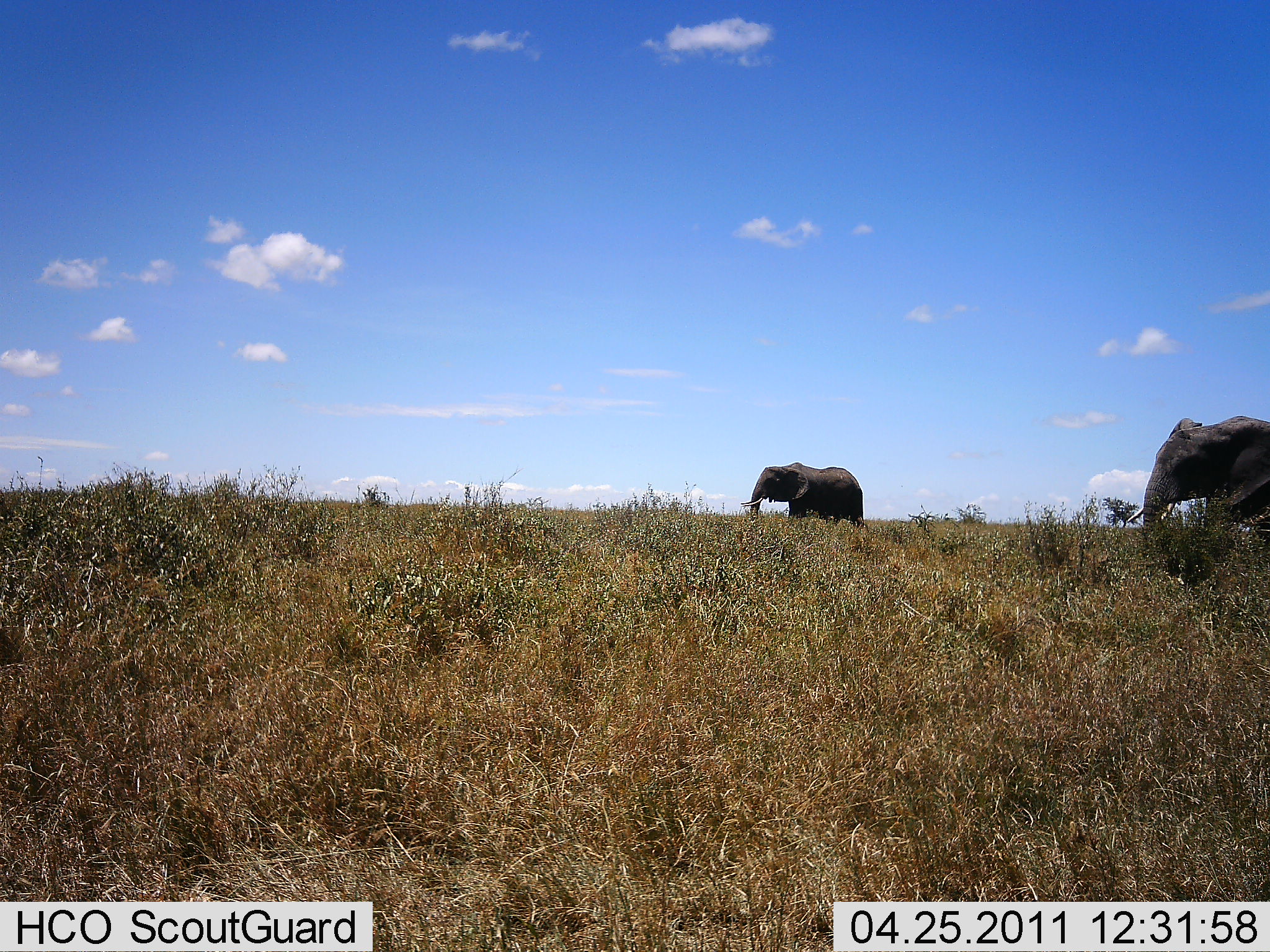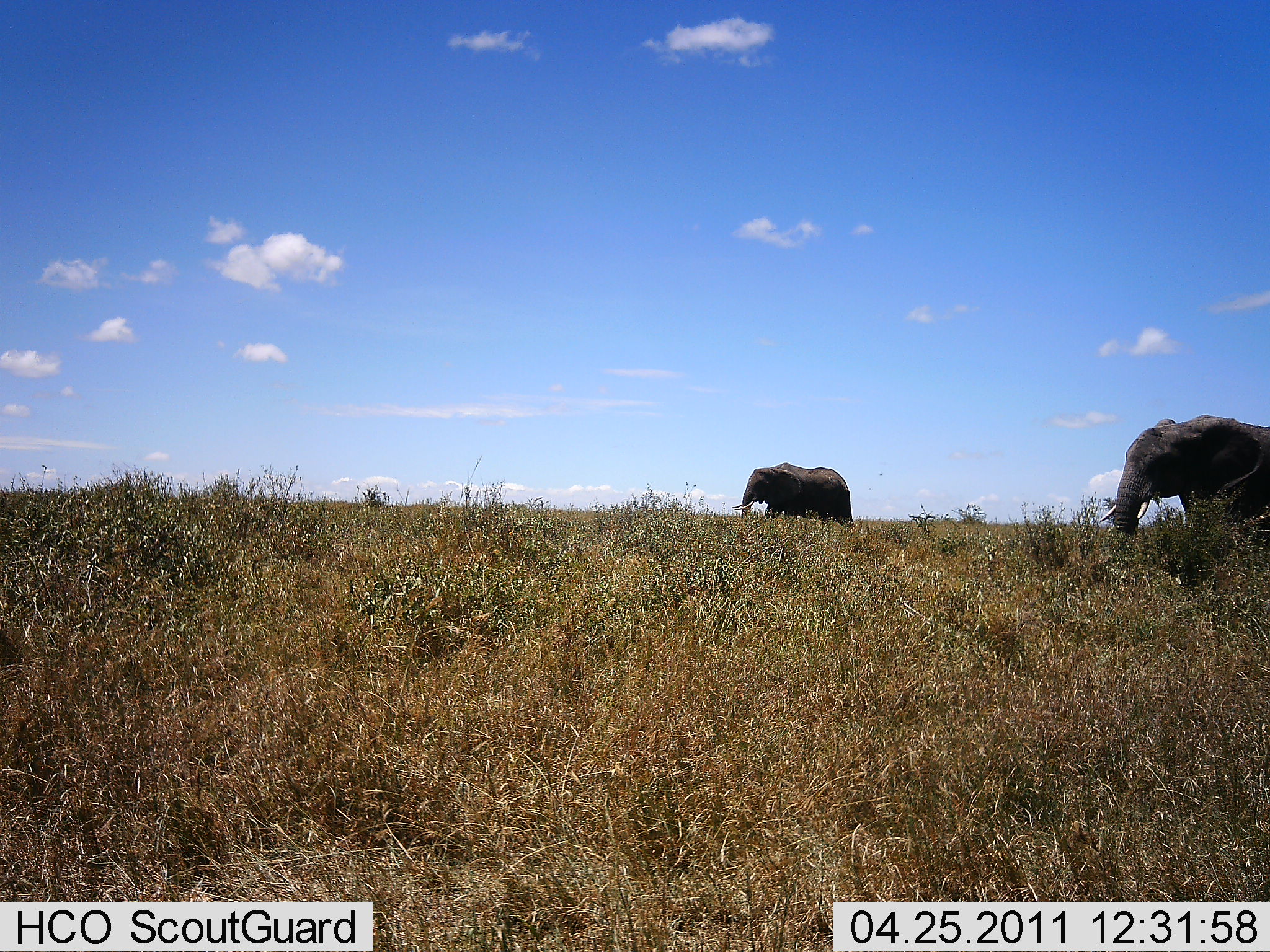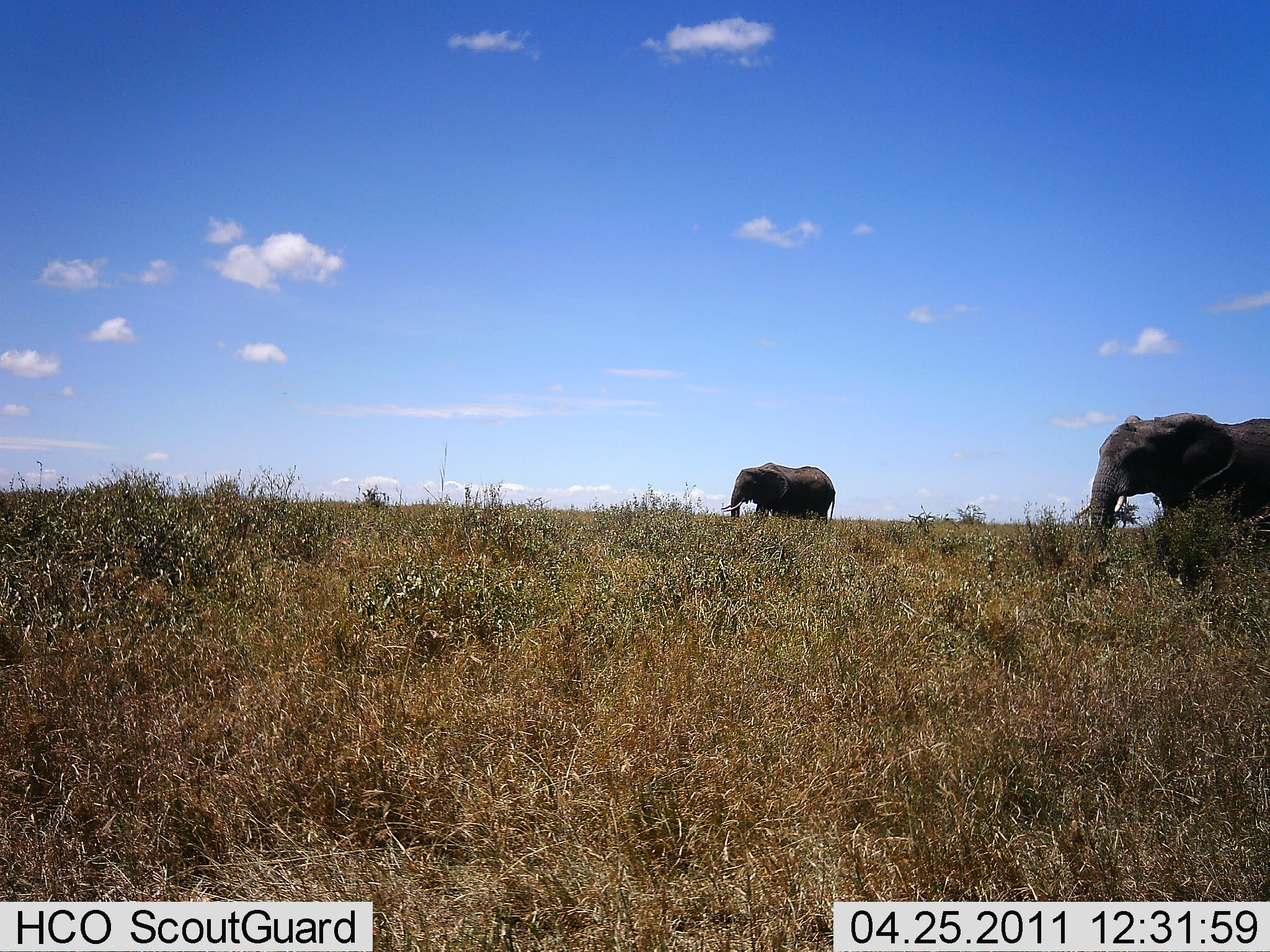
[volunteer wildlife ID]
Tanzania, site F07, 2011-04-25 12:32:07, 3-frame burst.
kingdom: Animalia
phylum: Chordata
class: Mammalia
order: Proboscidea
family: Elephantidae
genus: Loxodonta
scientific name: Loxodonta africana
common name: african bush elephant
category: elephant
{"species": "elephant (african bush elephant) (Loxodonta africana)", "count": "2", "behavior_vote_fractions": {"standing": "0%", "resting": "0%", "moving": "100%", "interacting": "0%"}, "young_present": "8%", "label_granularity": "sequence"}